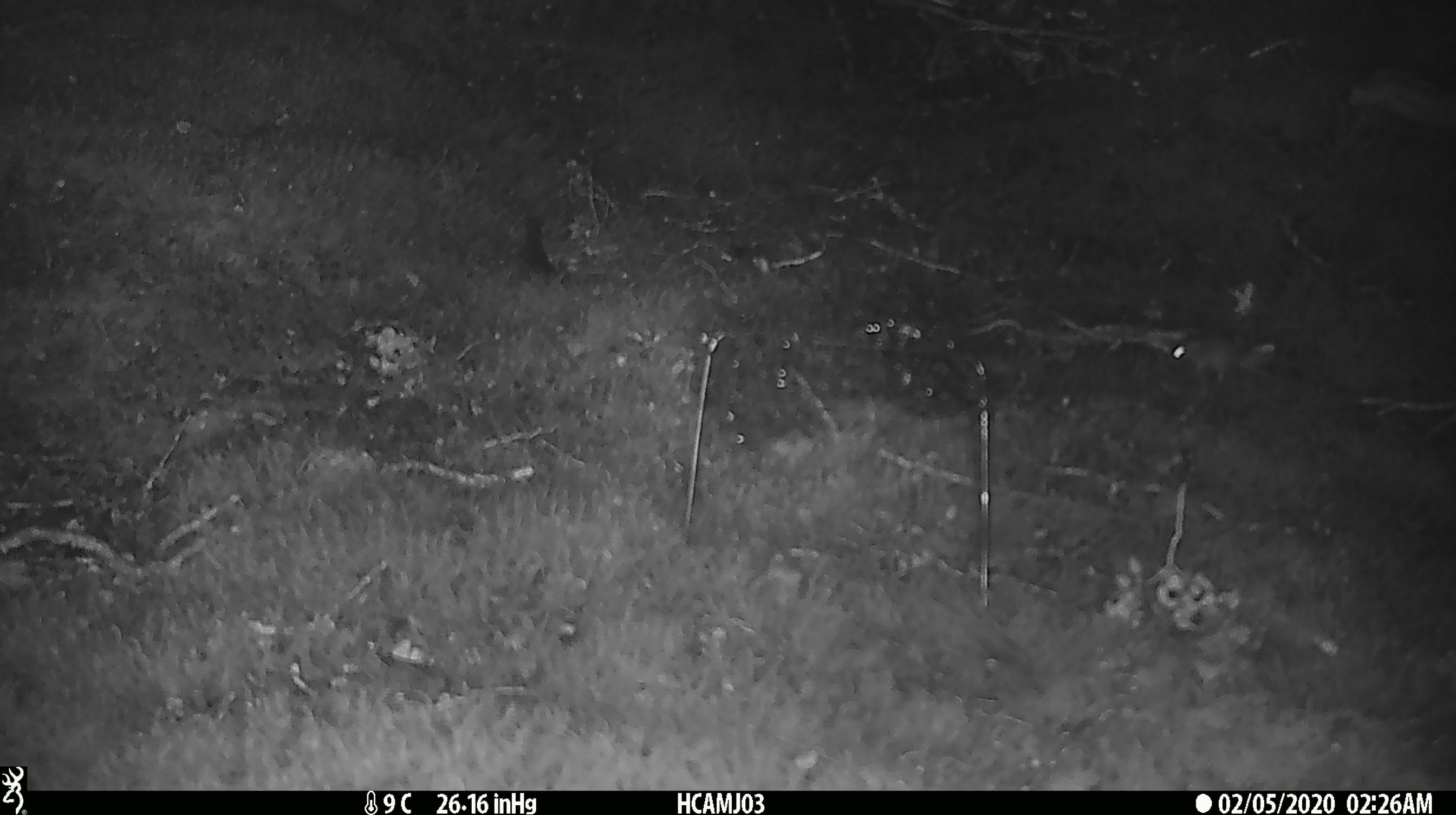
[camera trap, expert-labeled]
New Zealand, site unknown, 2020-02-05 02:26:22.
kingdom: Animalia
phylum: Chordata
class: Mammalia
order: Rodentia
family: Muridae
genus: Mus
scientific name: Mus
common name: mouse